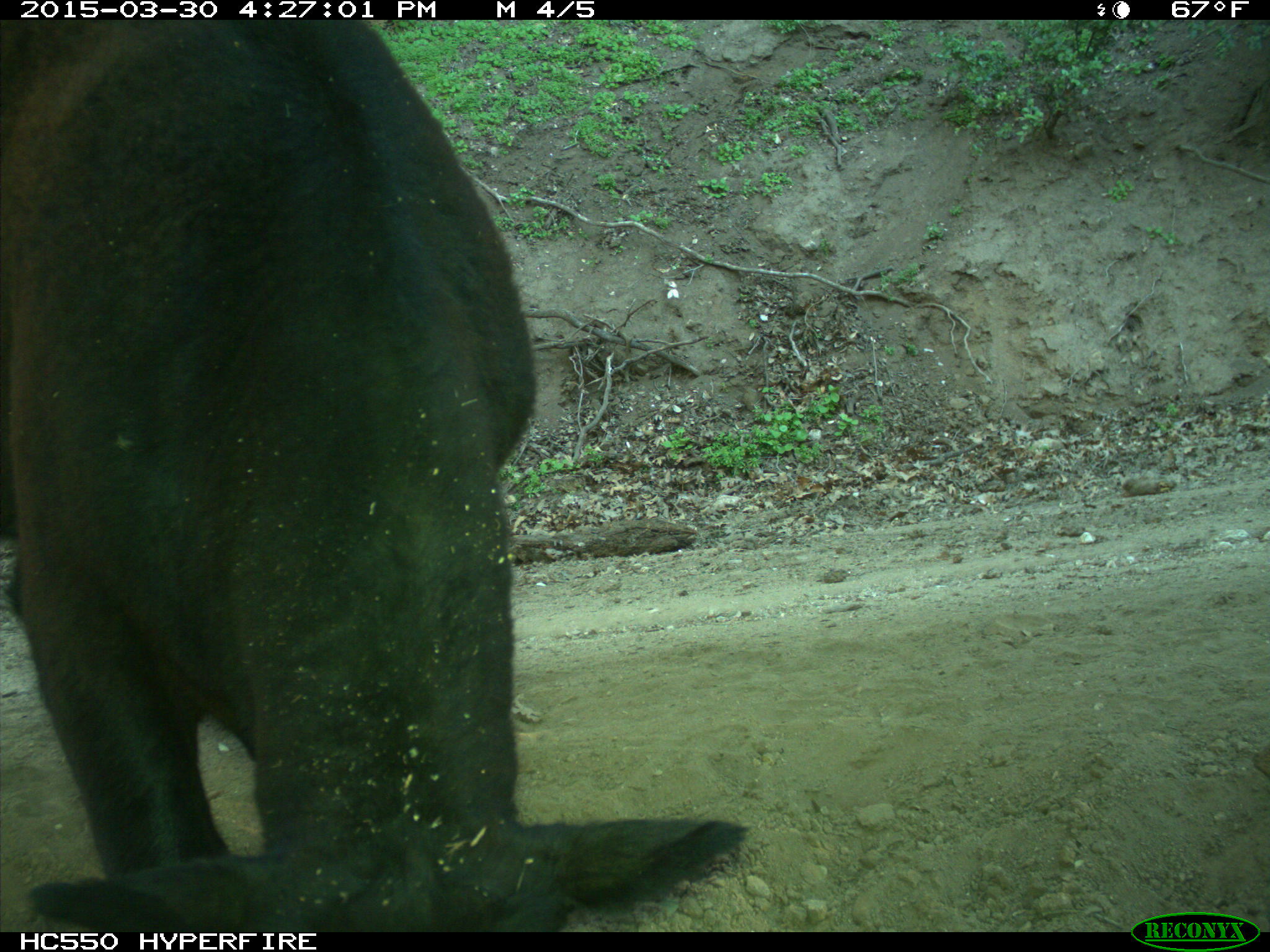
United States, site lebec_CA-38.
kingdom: Animalia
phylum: Chordata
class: Mammalia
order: Artiodactyla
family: Bovidae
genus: Bos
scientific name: Bos taurus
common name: domestic cow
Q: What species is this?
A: Bos taurus (domestic cow).